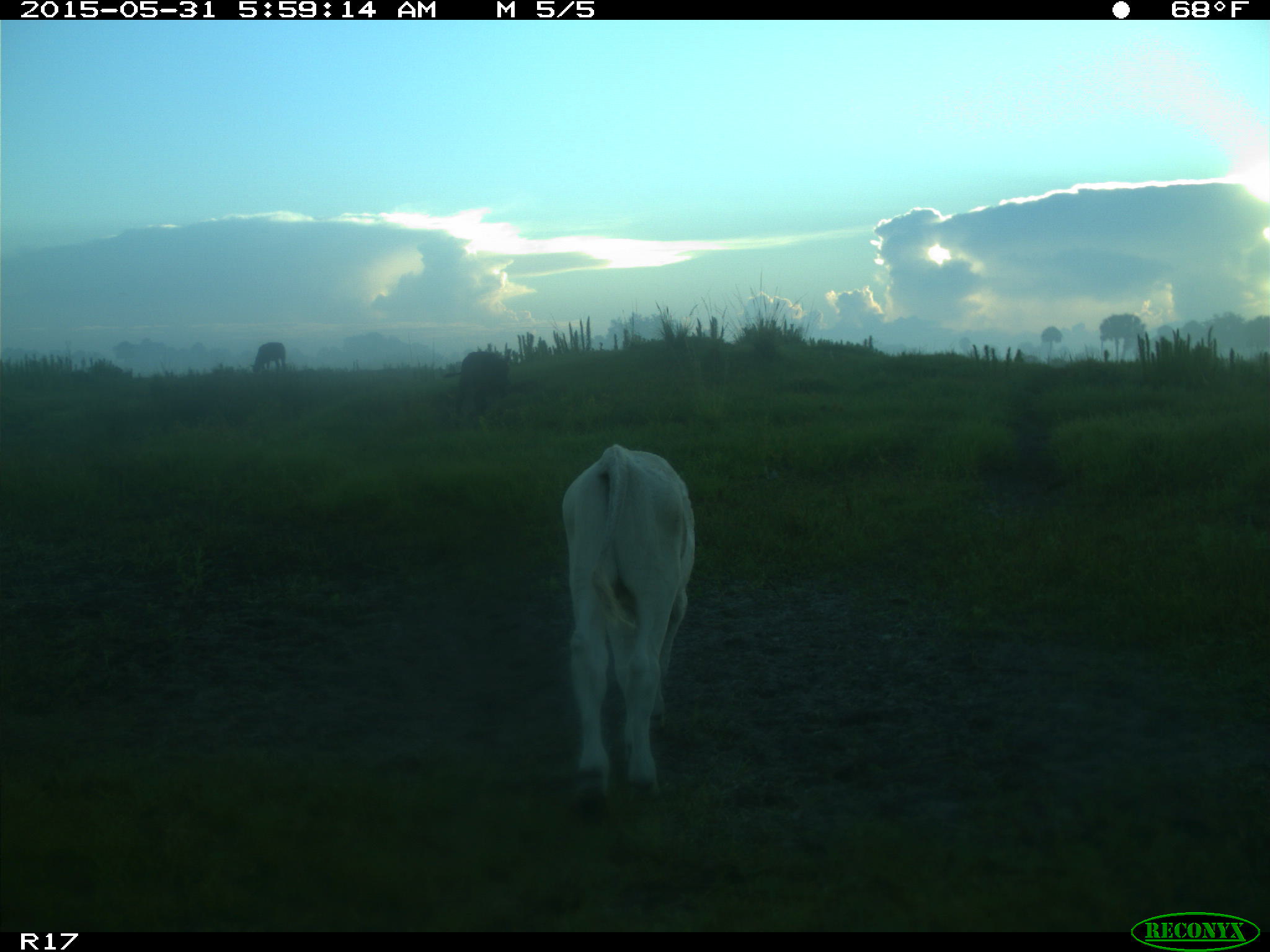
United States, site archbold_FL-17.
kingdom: Animalia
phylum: Chordata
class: Mammalia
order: Artiodactyla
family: Bovidae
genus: Bos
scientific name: Bos taurus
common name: domestic cow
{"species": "Bos taurus (domestic cow)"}